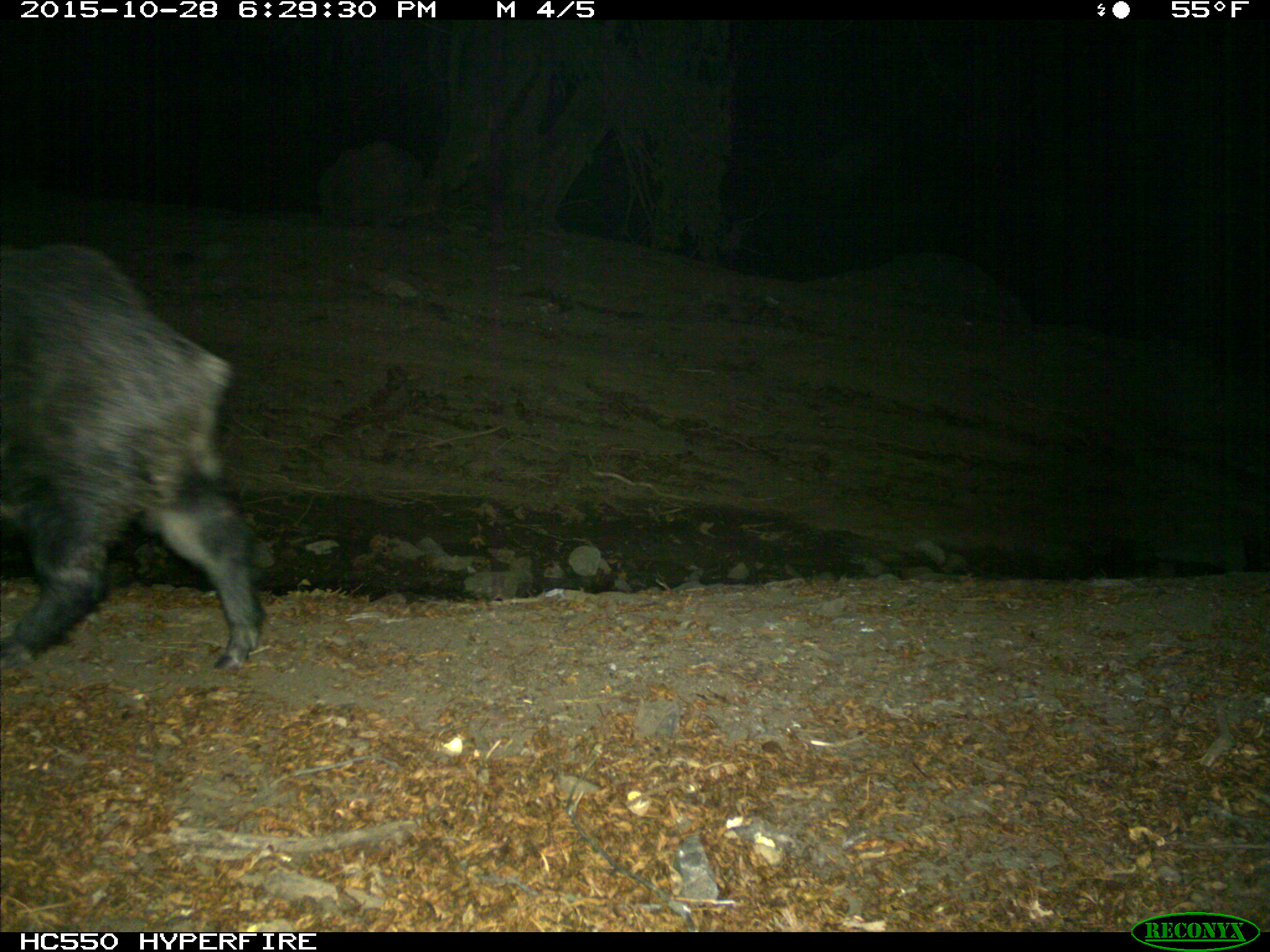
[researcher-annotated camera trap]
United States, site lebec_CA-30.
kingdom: Animalia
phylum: Chordata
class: Mammalia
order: Artiodactyla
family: Suidae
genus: Sus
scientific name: Sus scrofa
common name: wild boar